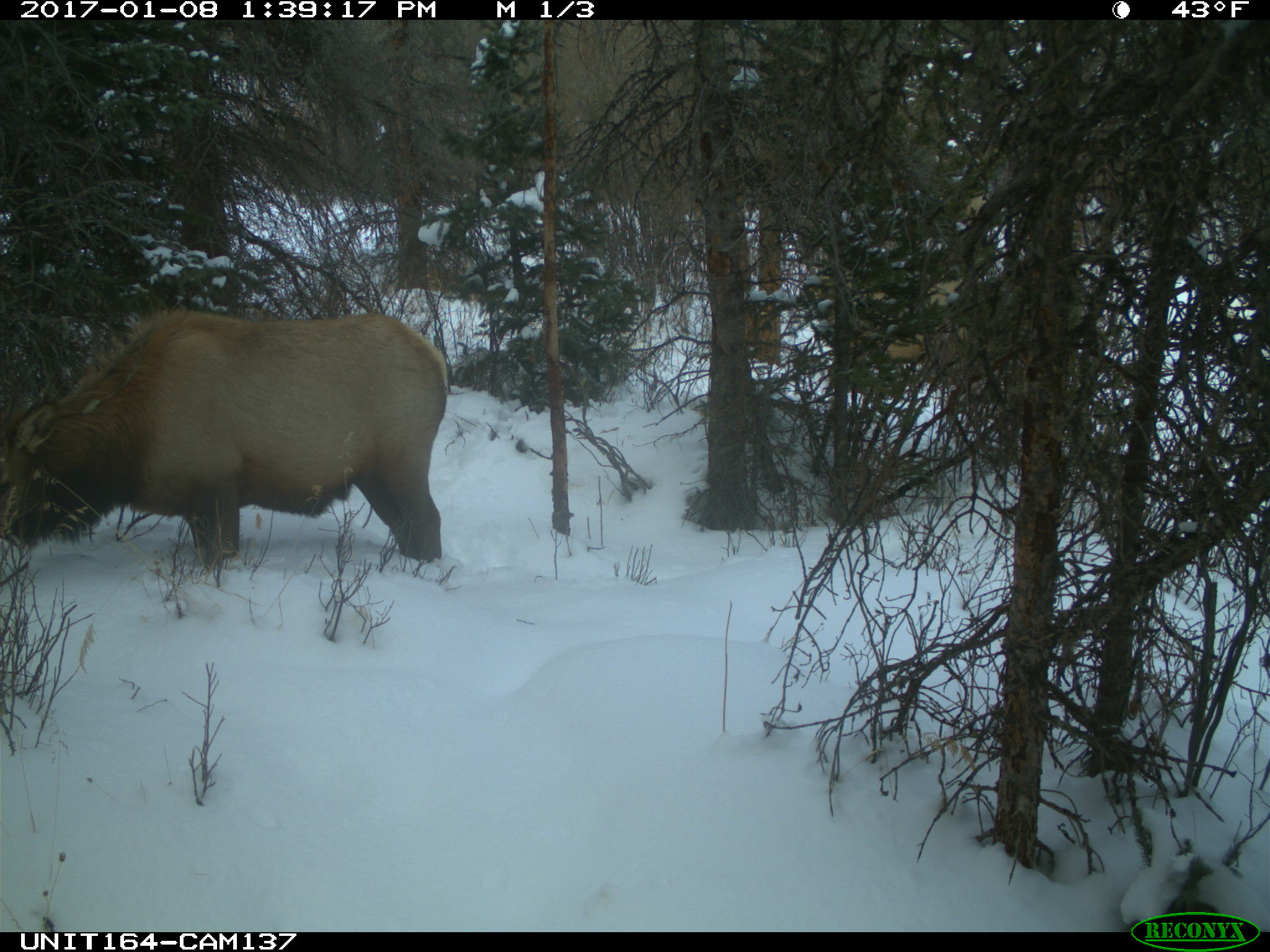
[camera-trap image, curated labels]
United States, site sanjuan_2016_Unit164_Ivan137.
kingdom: Animalia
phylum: Chordata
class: Mammalia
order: Artiodactyla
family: Cervidae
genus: Cervus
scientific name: Cervus elaphus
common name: red deer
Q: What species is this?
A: Cervus elaphus (red deer).